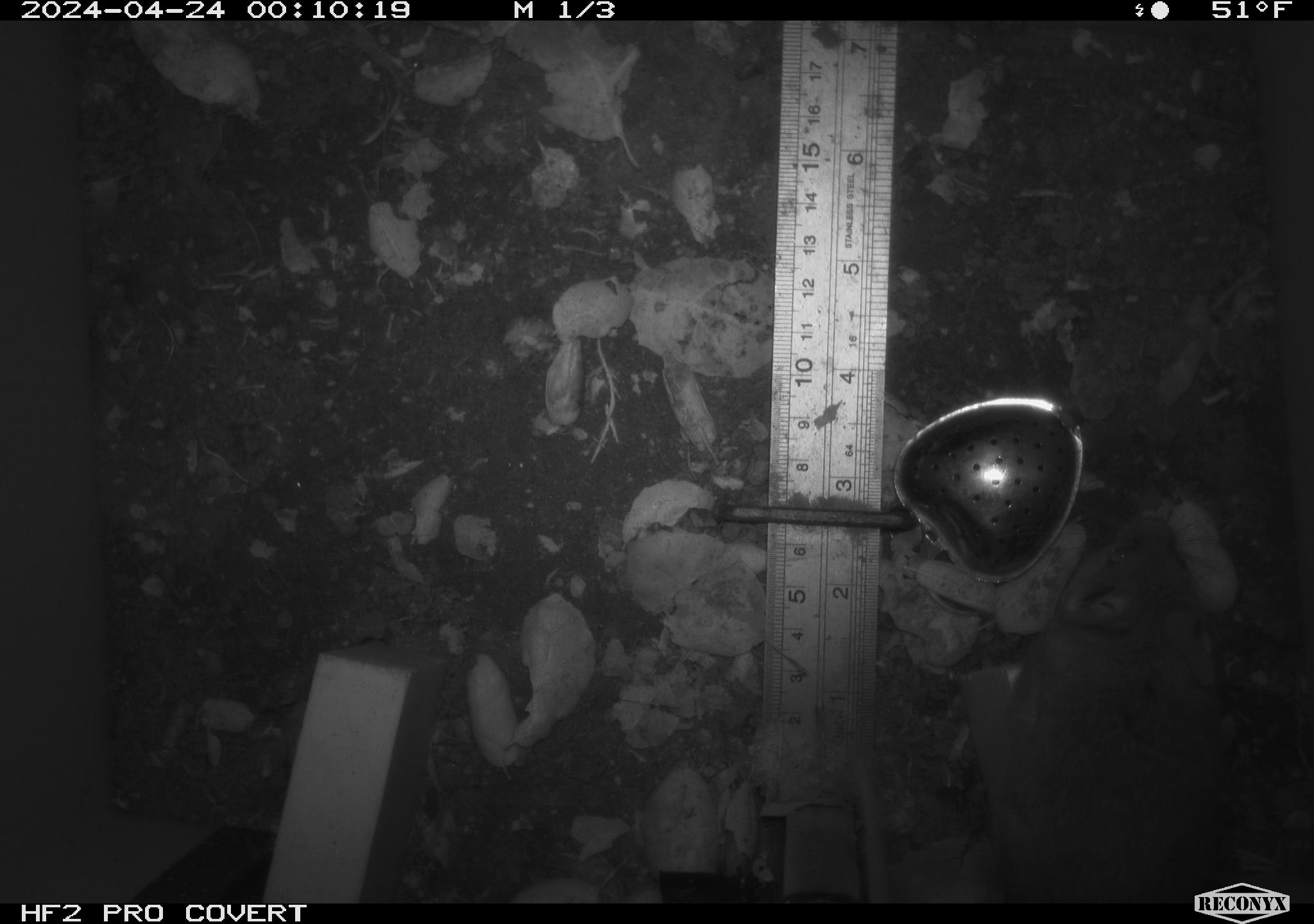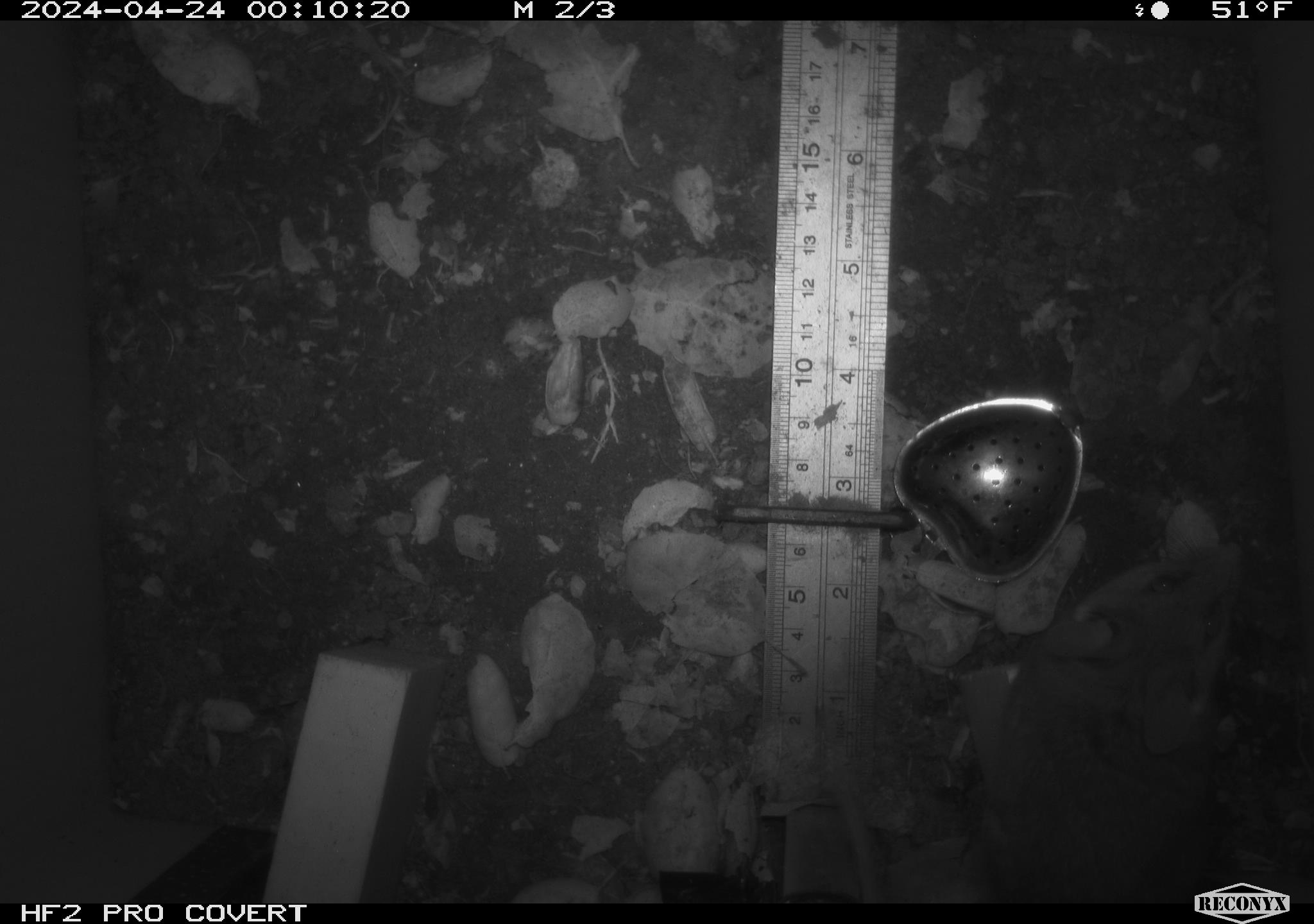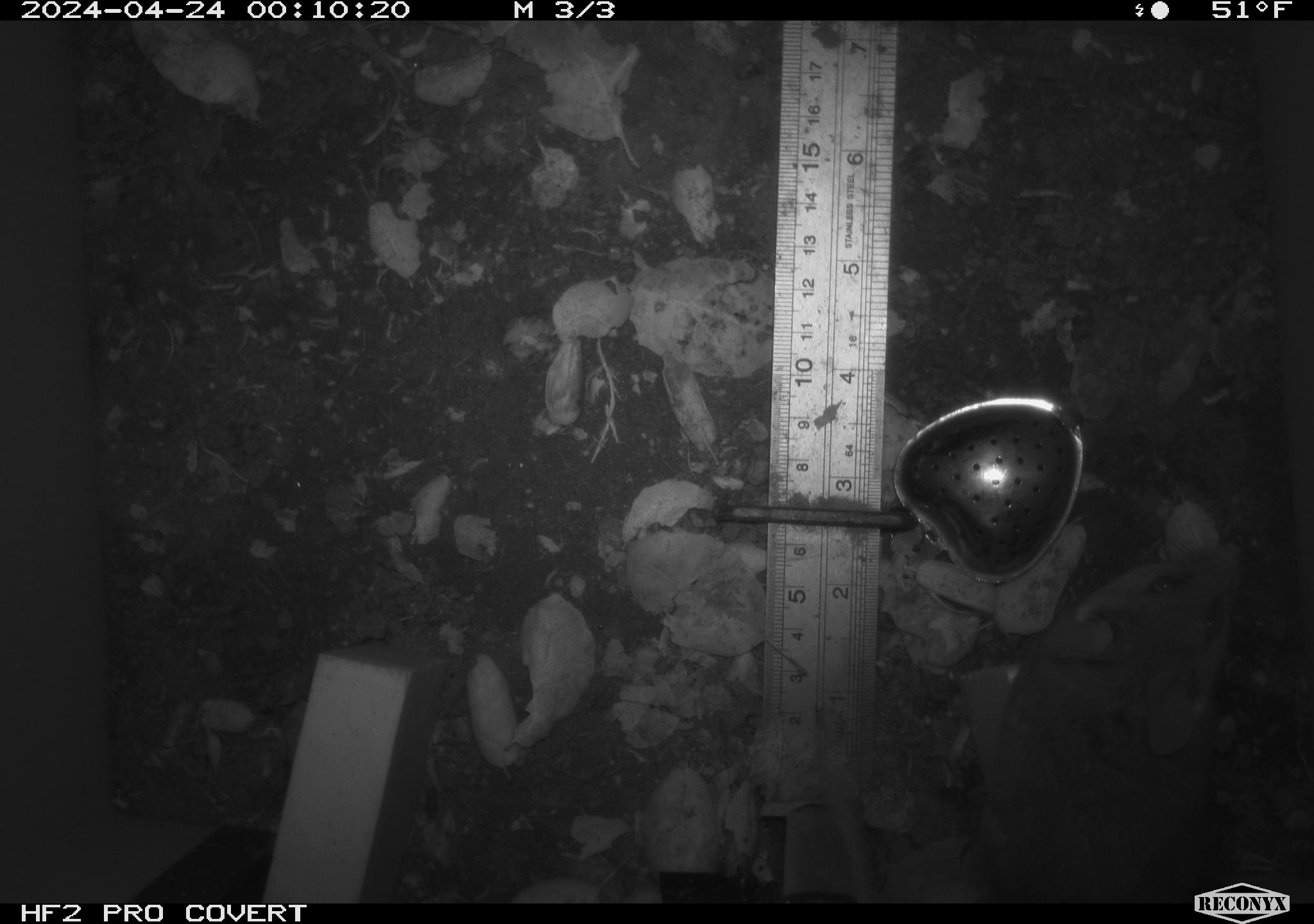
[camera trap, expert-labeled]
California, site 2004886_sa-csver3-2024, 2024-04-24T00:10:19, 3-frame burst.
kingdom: Animalia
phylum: Chordata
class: Mammalia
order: Rodentia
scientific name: Rodentia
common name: rodent